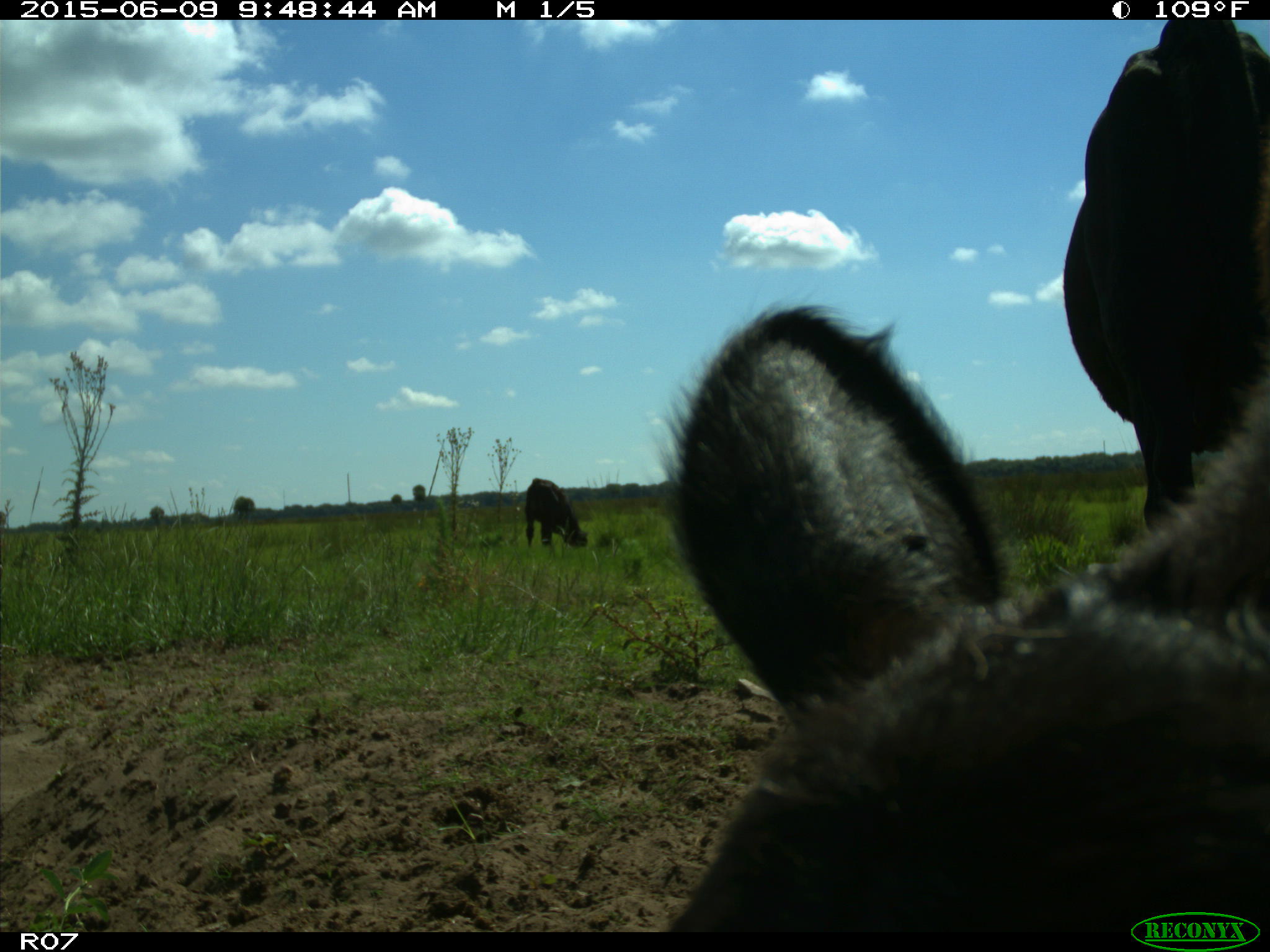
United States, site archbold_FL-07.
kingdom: Animalia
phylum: Chordata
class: Mammalia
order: Artiodactyla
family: Bovidae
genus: Bos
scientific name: Bos taurus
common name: domestic cow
Bos taurus (domestic cow).